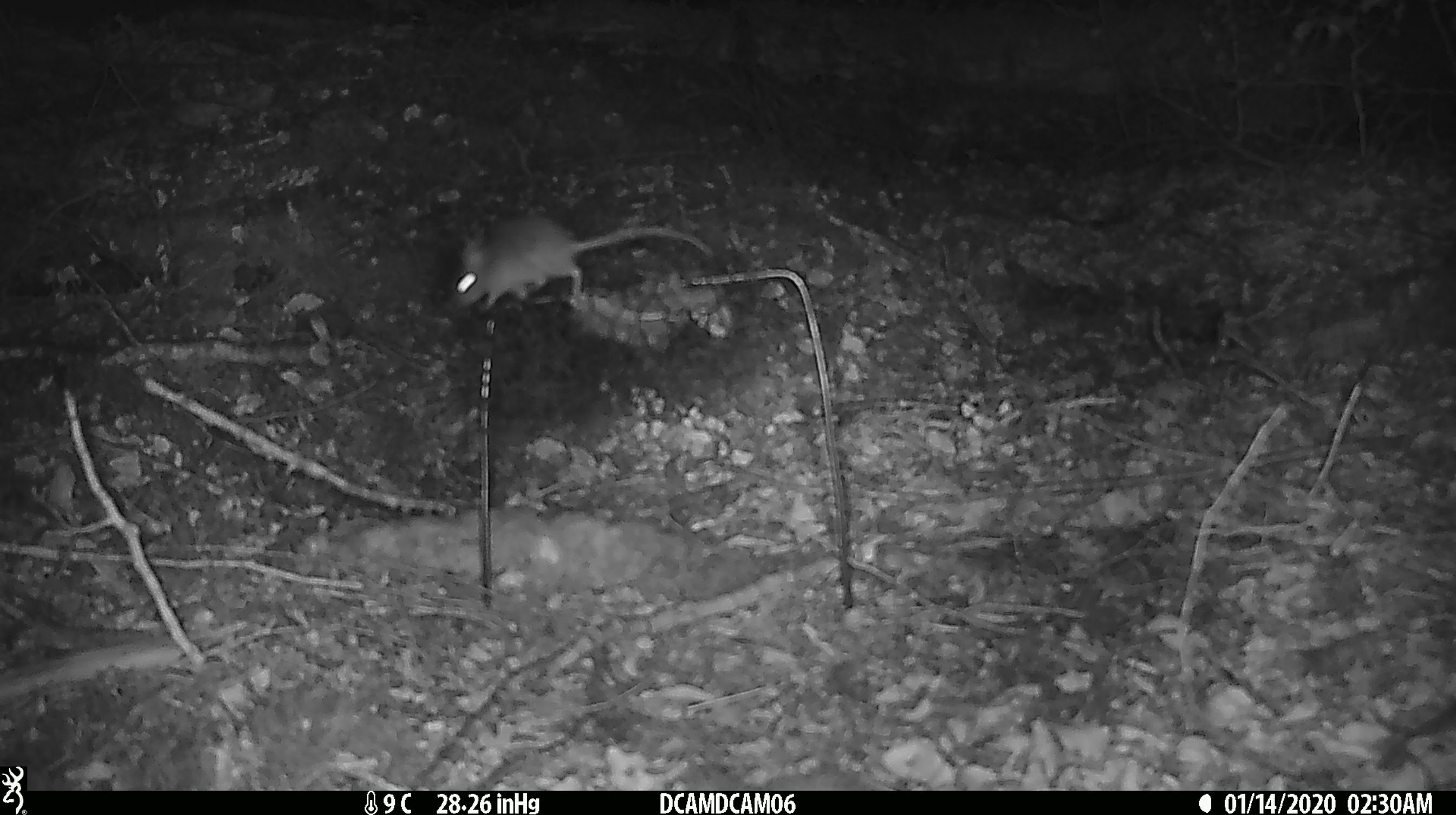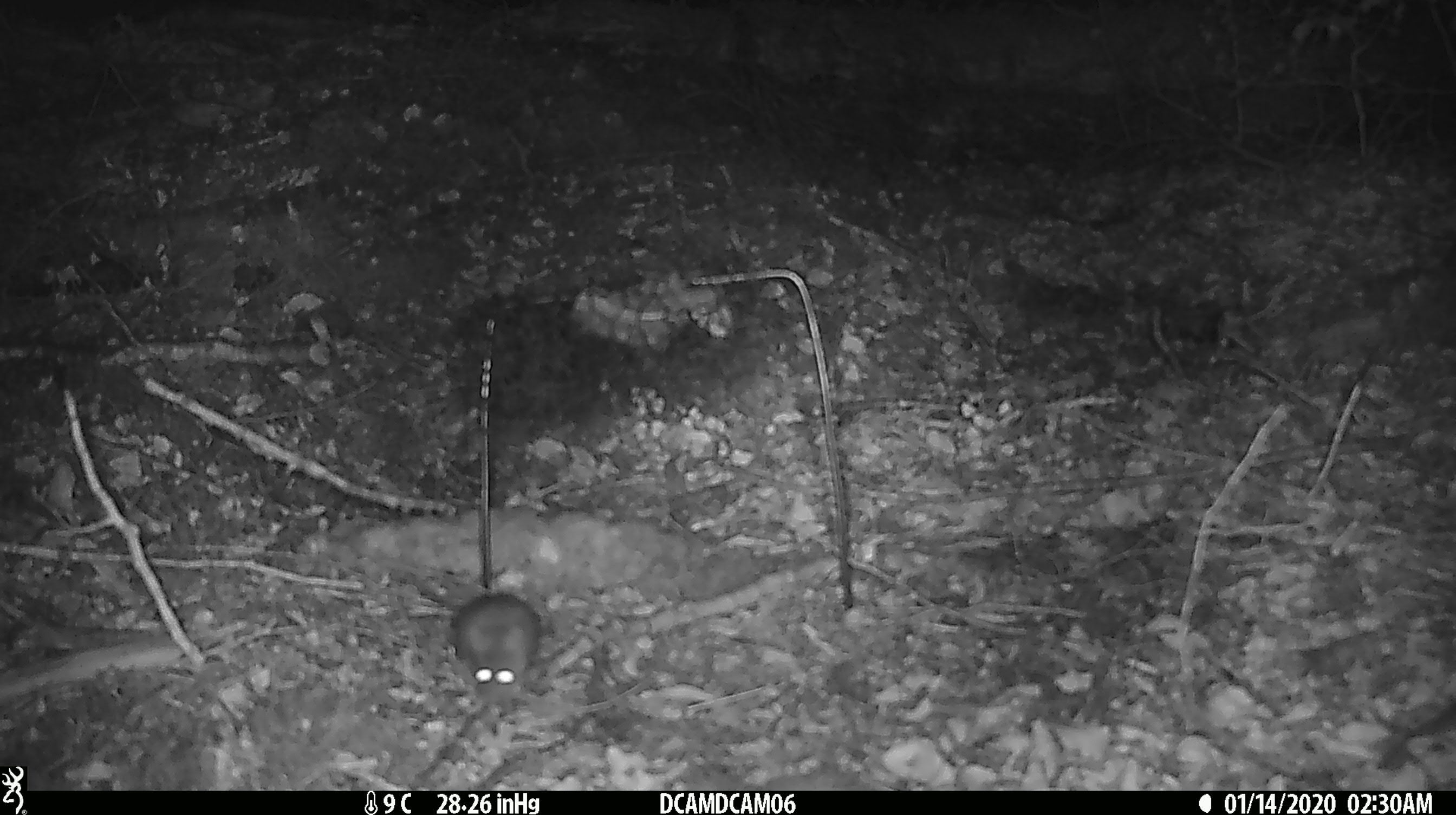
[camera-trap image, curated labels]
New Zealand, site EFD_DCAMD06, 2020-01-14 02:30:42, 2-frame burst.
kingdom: Animalia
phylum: Chordata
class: Mammalia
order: Rodentia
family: Muridae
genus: Mus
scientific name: Mus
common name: mouse